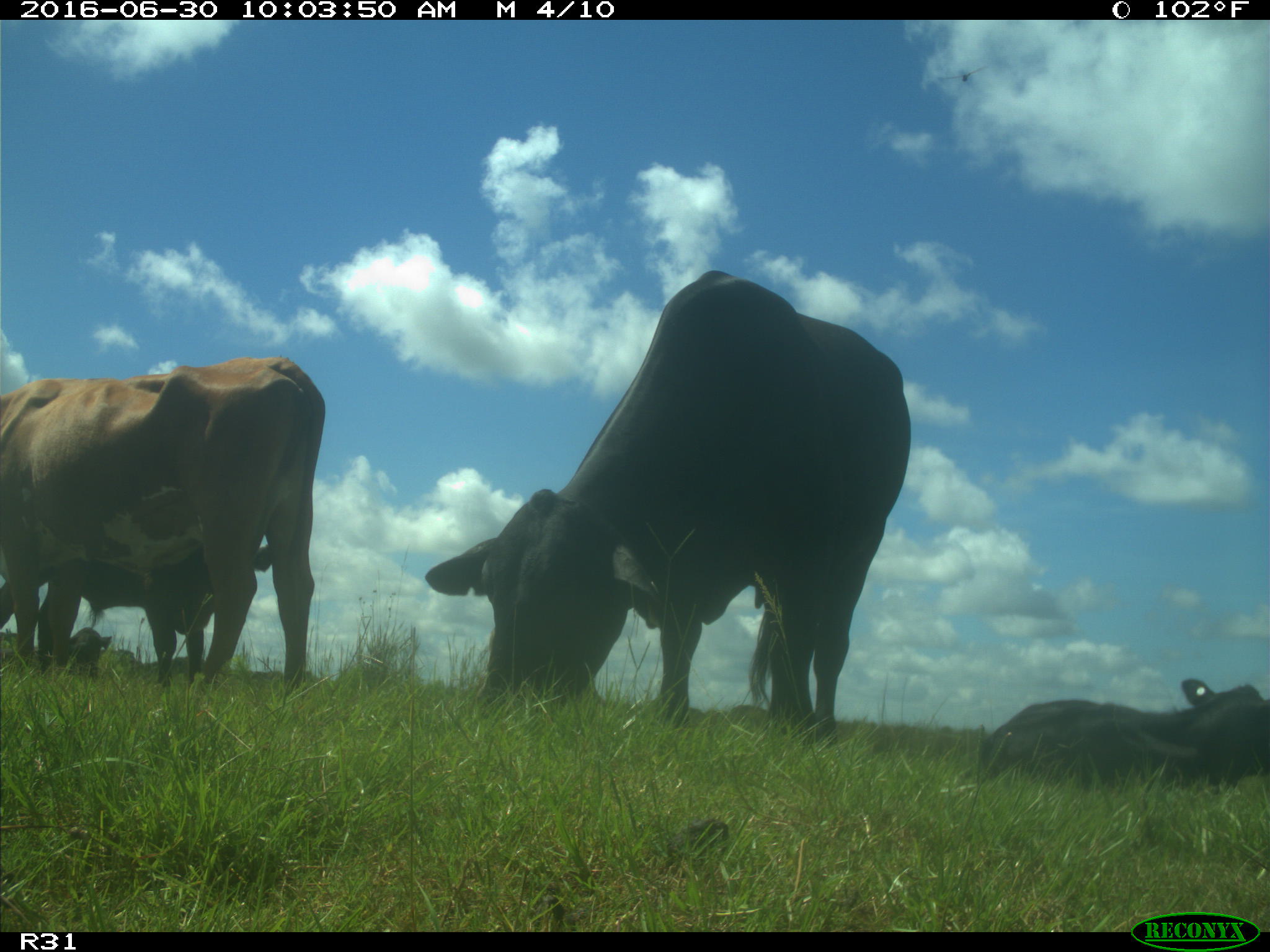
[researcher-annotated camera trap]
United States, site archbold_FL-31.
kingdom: Animalia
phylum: Chordata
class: Mammalia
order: Artiodactyla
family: Bovidae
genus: Bos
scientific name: Bos taurus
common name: domestic cow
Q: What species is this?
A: Bos taurus (domestic cow).